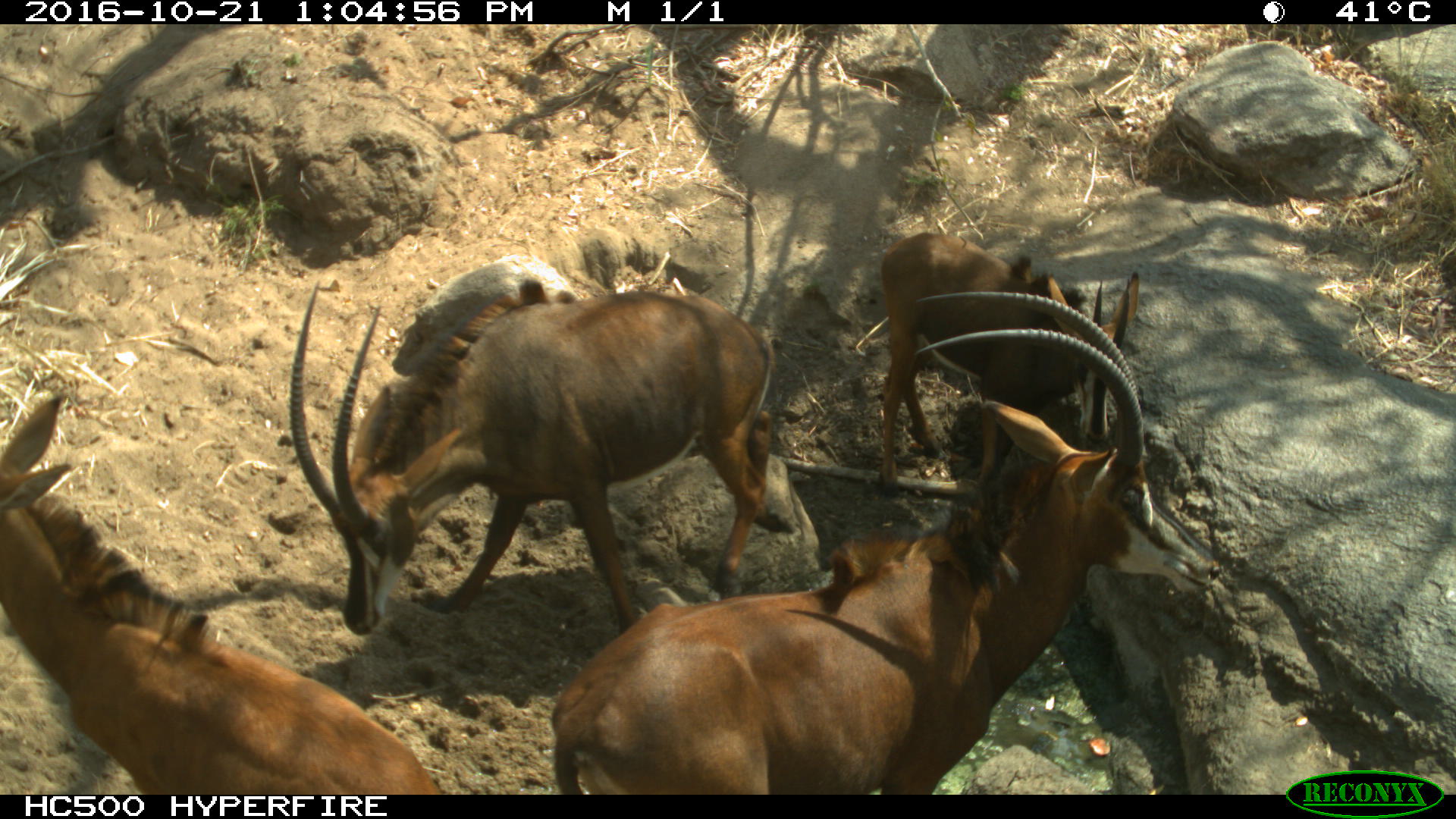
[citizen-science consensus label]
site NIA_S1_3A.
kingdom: Animalia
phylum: Chordata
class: Mammalia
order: Artiodactyla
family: Bovidae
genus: Hippotragus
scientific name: Hippotragus niger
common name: sable antelope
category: sable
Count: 4.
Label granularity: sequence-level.